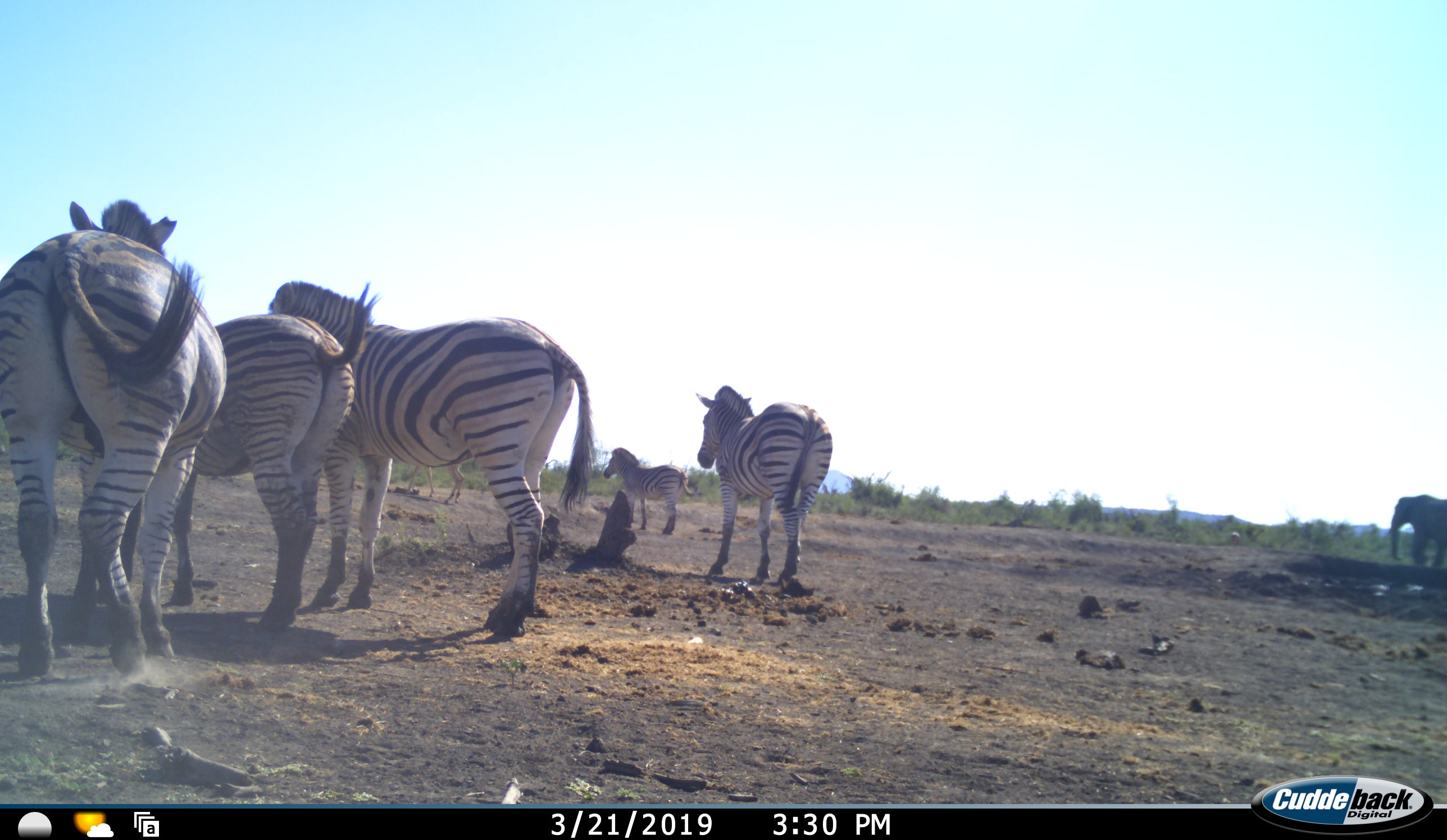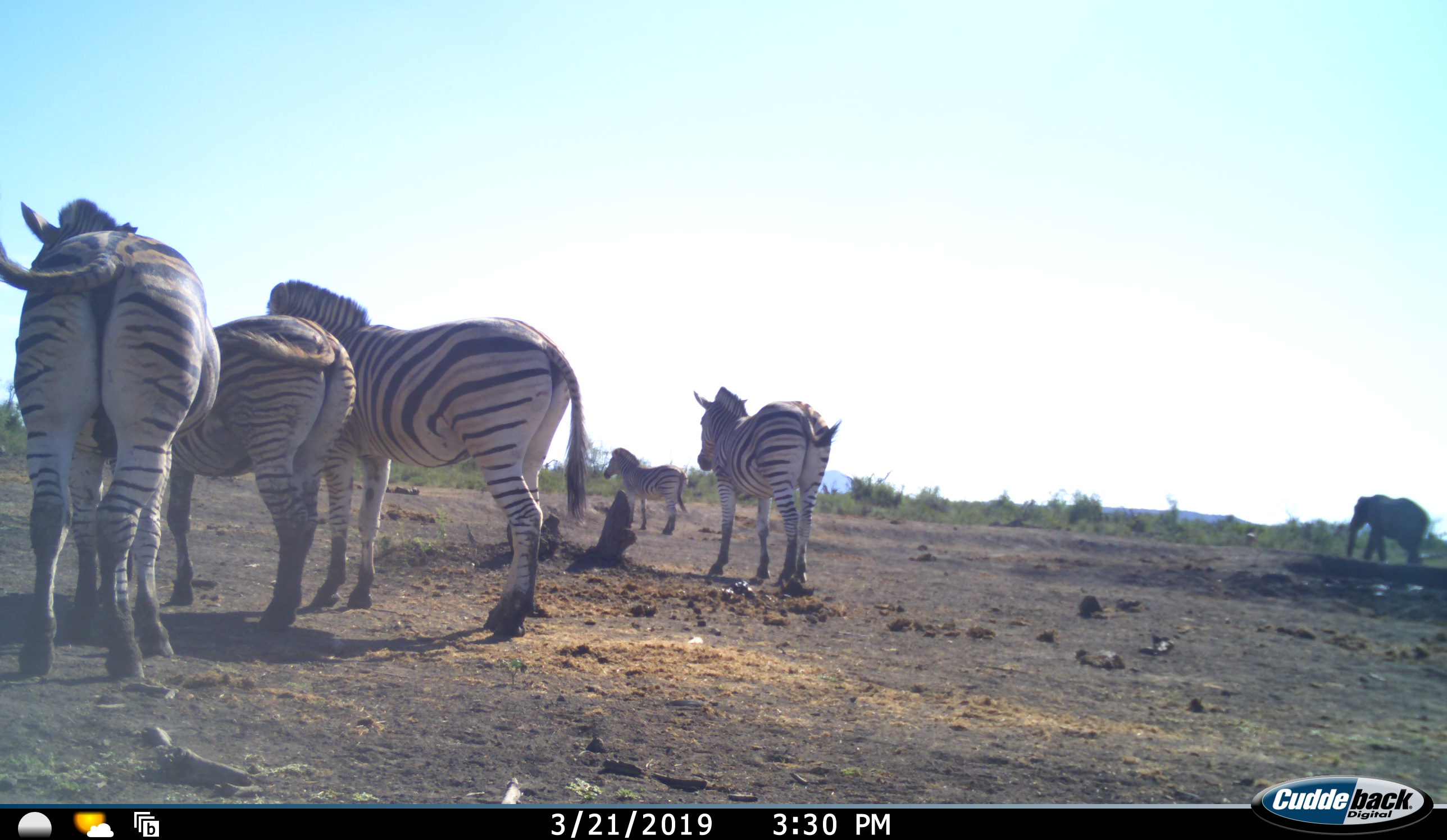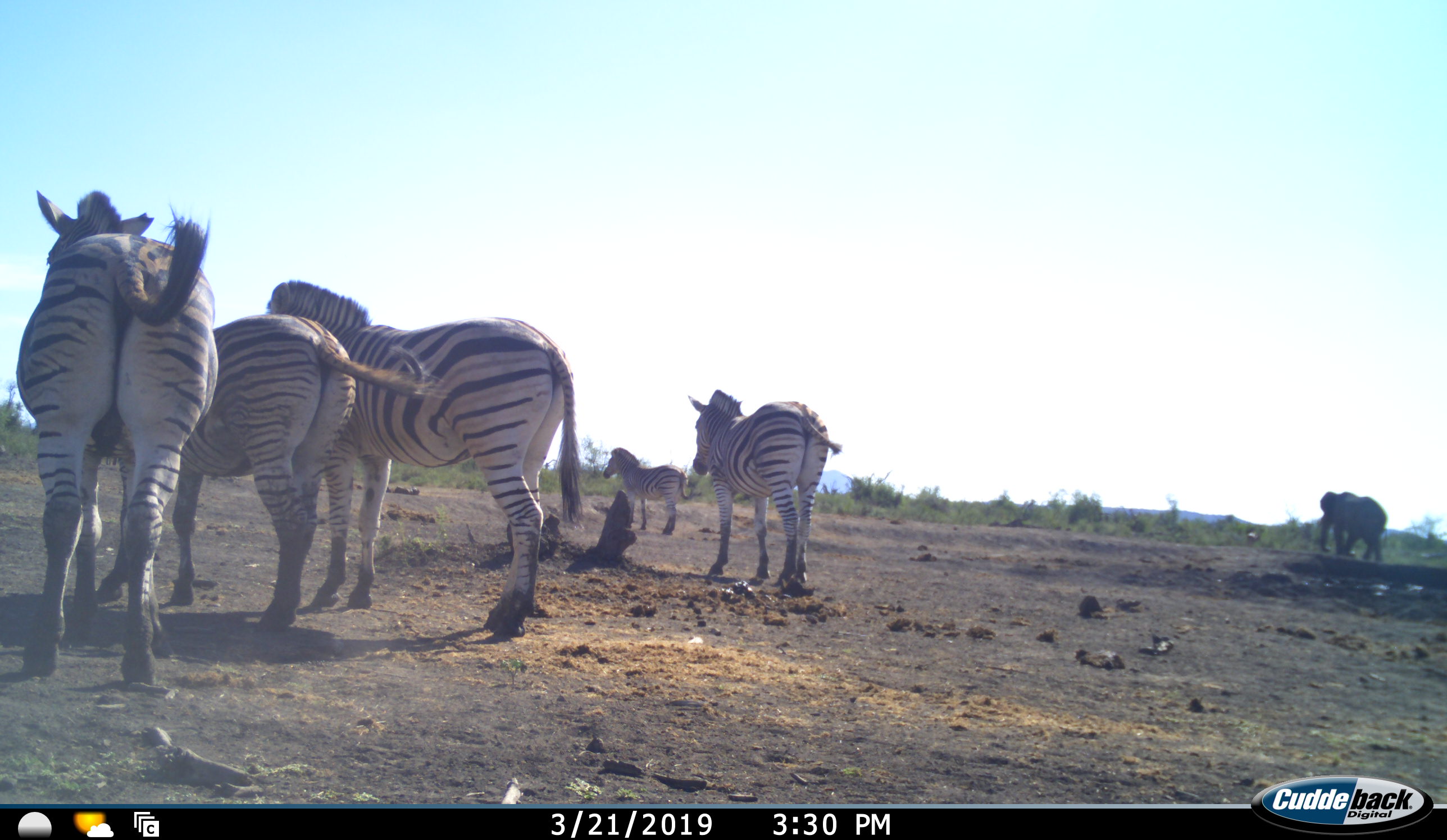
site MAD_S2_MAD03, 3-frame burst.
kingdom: Animalia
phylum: Chordata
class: Mammalia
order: Proboscidea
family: Elephantidae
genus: Loxodonta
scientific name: Loxodonta africana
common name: african bush elephant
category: elephant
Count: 1.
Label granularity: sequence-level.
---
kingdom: Animalia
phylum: Chordata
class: Mammalia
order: Perissodactyla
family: Equidae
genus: Equus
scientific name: Equus quagga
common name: plains zebra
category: zebraplains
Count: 5.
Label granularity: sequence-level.